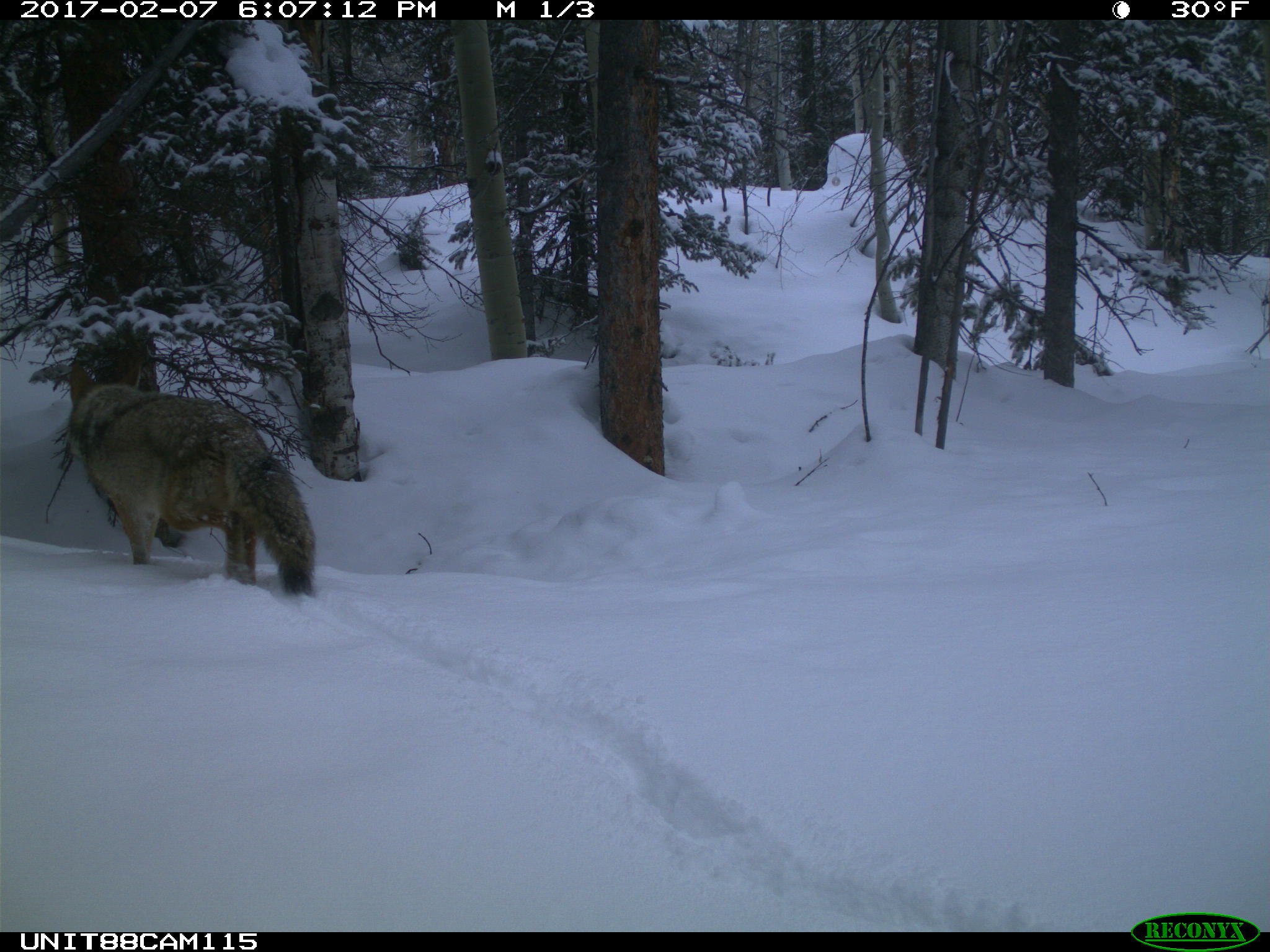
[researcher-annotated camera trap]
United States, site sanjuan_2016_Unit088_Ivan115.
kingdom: Animalia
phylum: Chordata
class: Mammalia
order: Carnivora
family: Canidae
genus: Canis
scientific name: Canis latrans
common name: coyote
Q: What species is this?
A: Canis latrans (coyote).